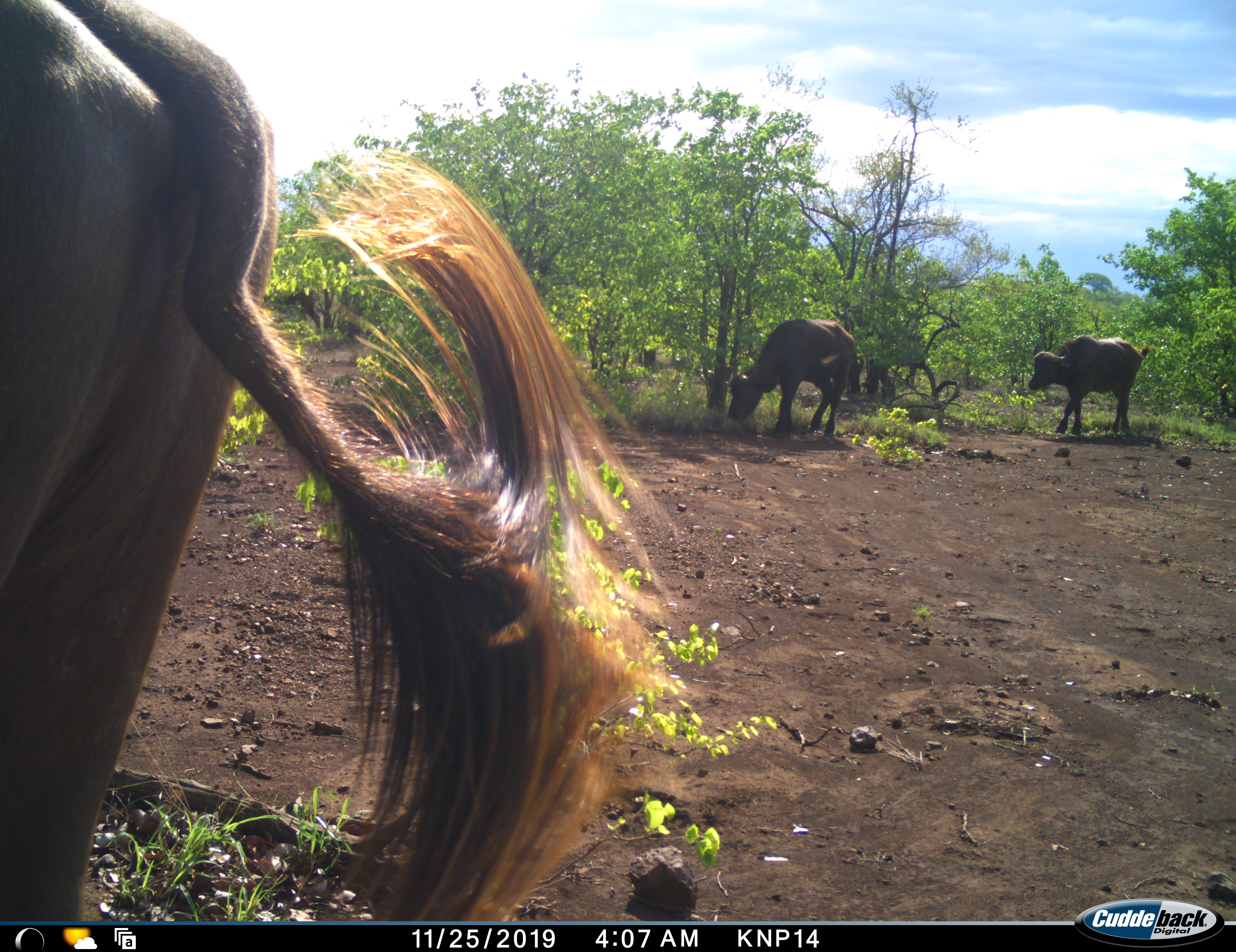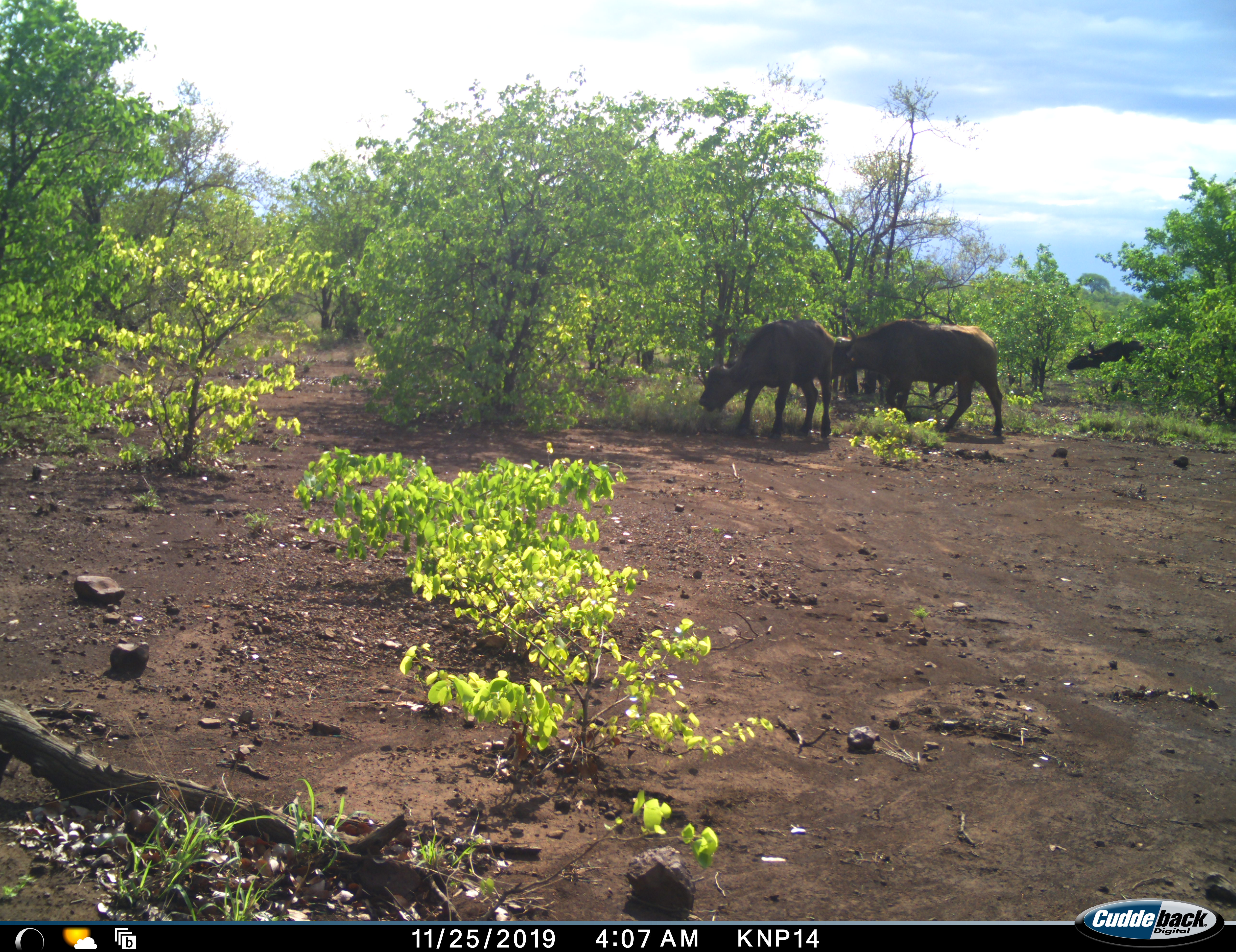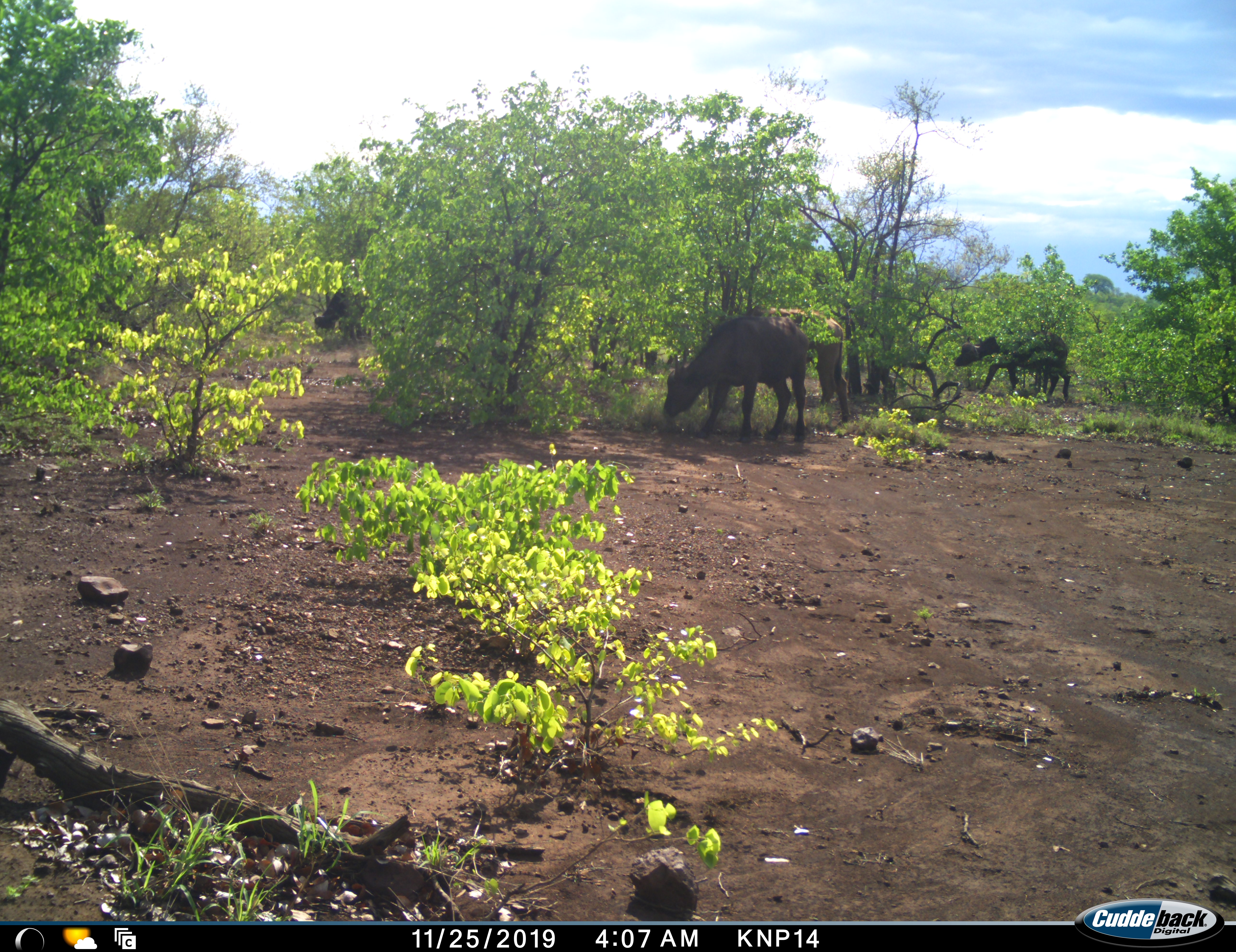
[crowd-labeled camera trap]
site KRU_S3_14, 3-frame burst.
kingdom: Animalia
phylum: Chordata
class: Mammalia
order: Artiodactyla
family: Bovidae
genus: Syncerus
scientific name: Syncerus caffer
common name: african buffalo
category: buffalo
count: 5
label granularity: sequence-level